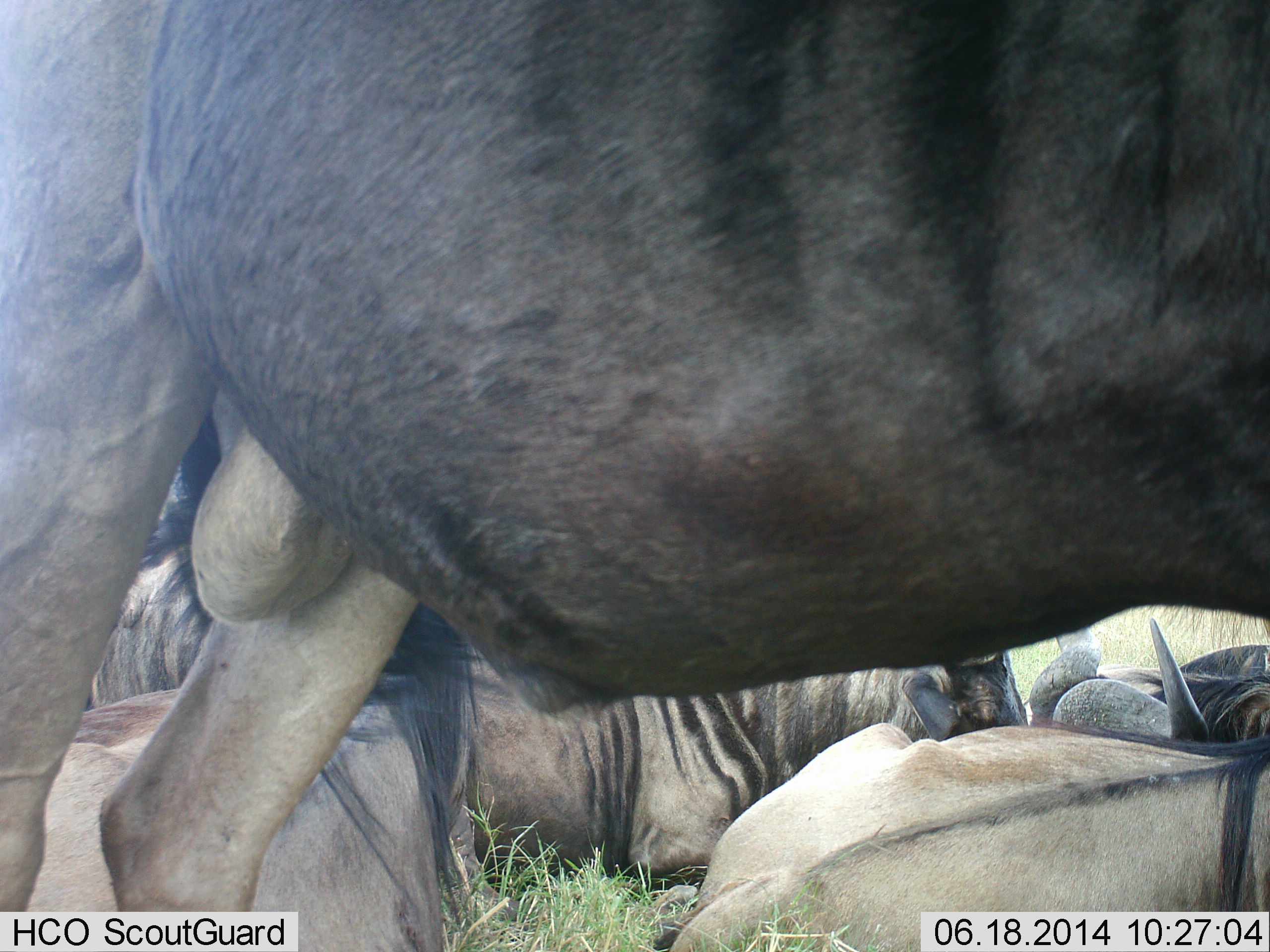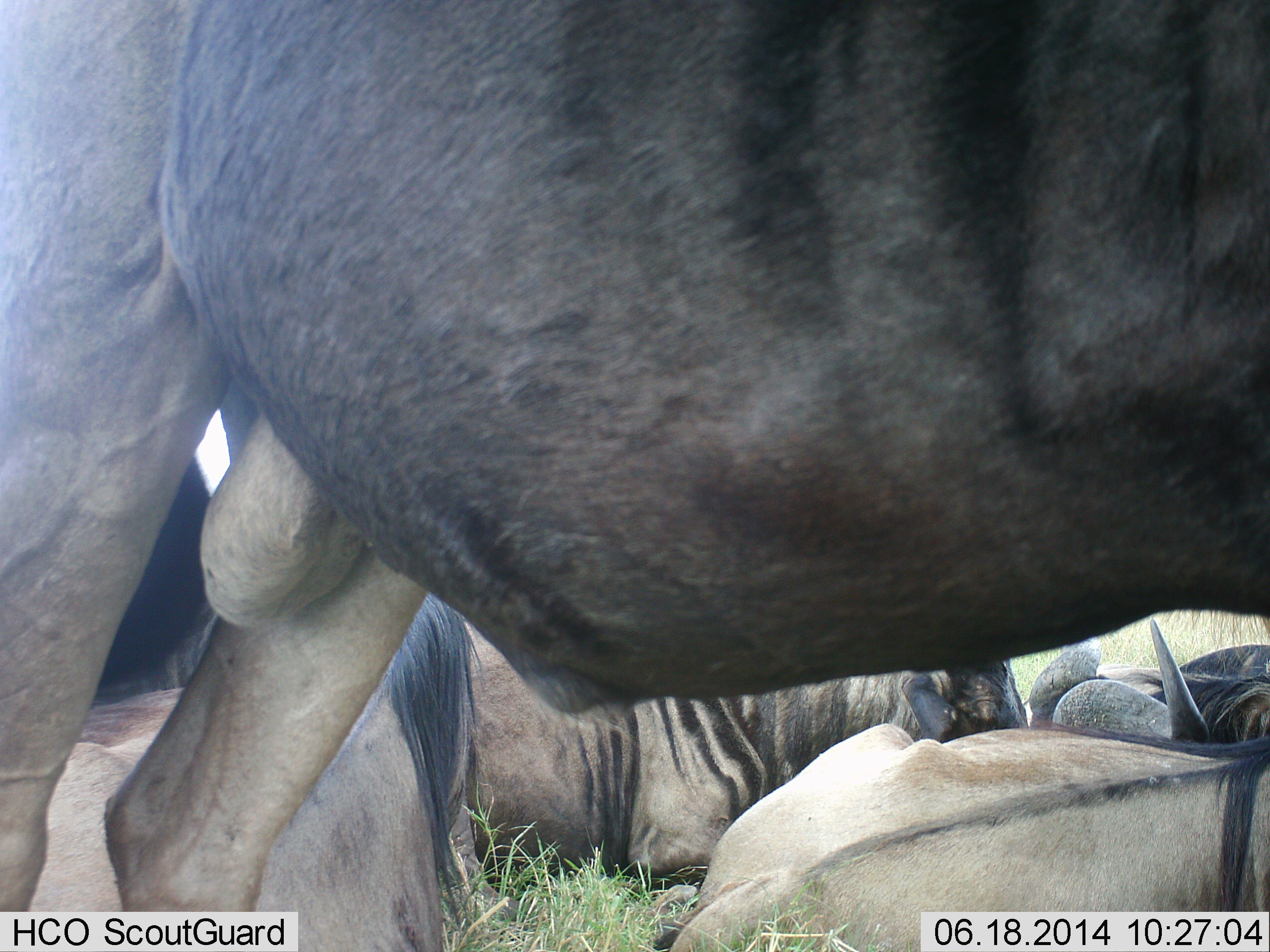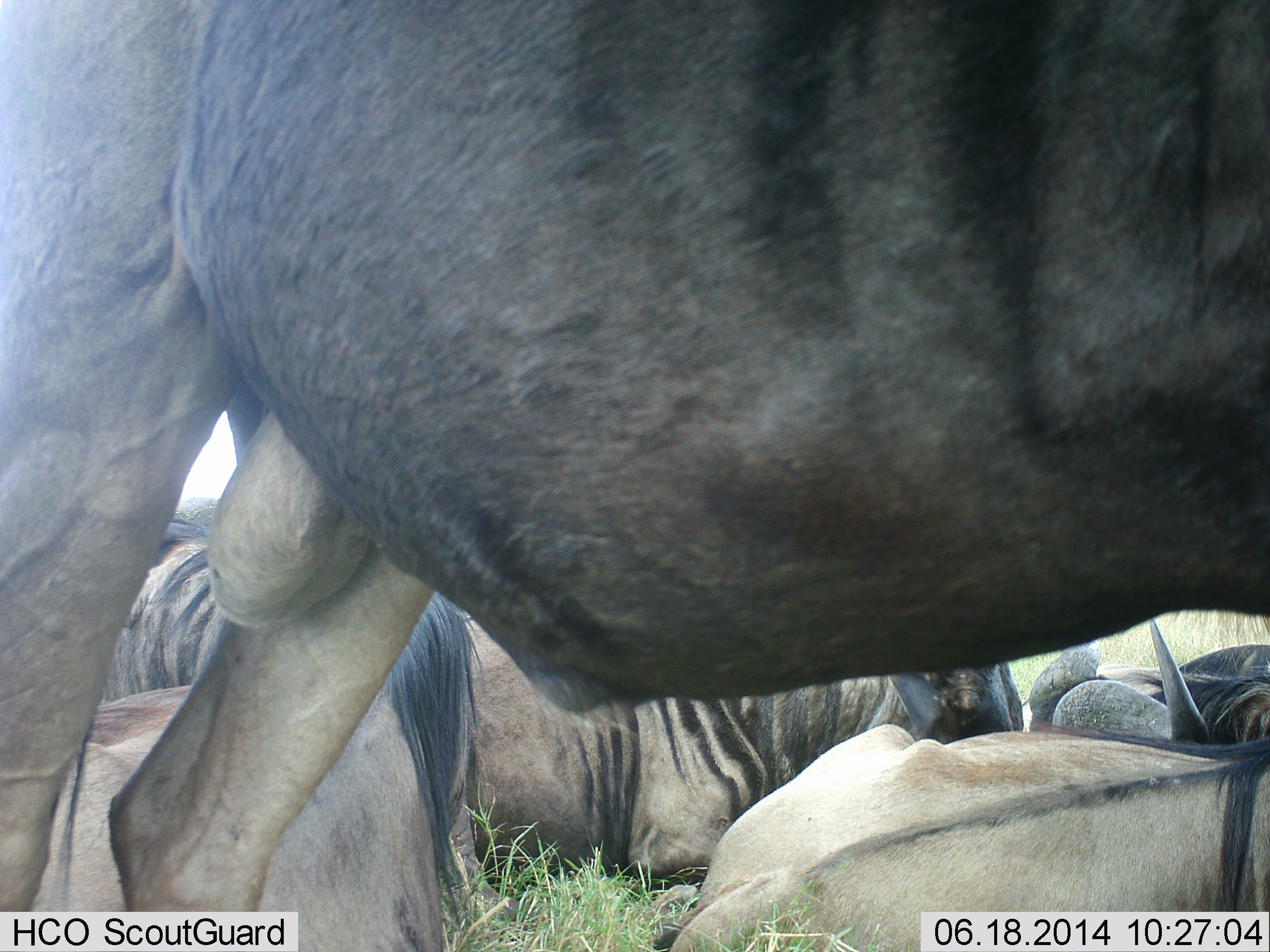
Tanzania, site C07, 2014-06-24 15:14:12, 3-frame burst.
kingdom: Animalia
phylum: Chordata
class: Mammalia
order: Artiodactyla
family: Bovidae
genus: Connochaetes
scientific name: Connochaetes taurinus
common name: blue wildebeest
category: wildebeest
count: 6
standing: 67%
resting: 100%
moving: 11%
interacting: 22%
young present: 11%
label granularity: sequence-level